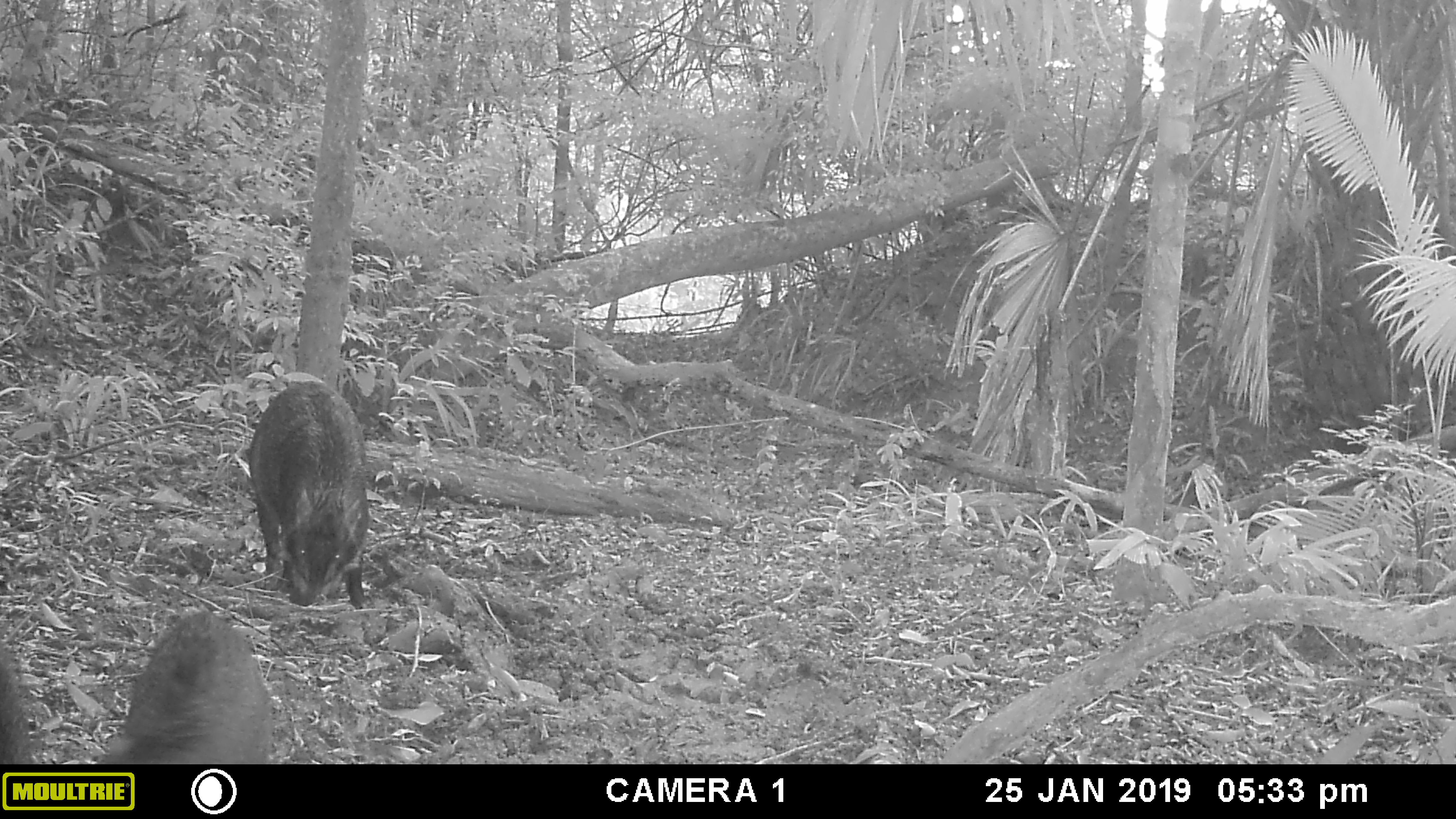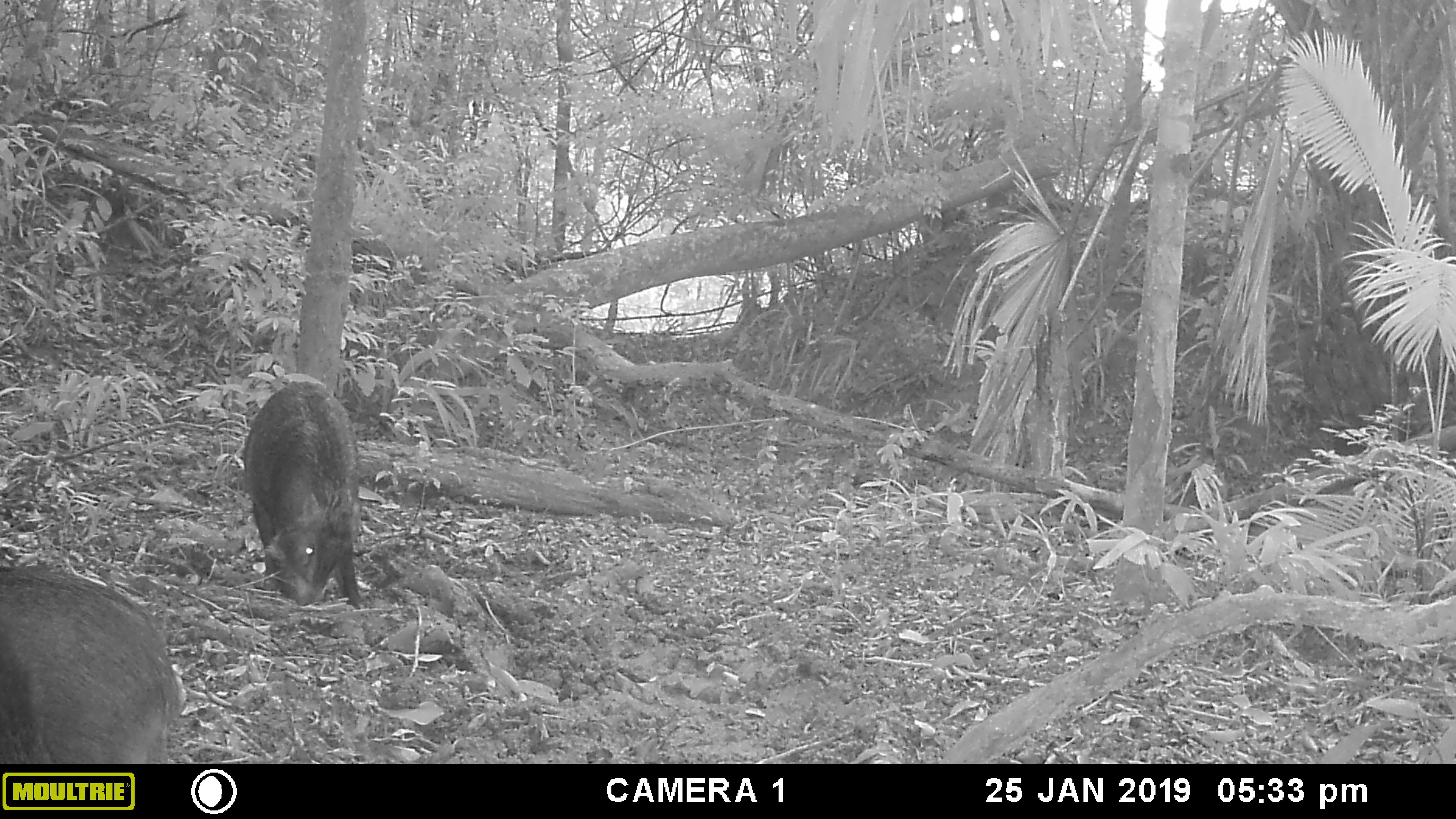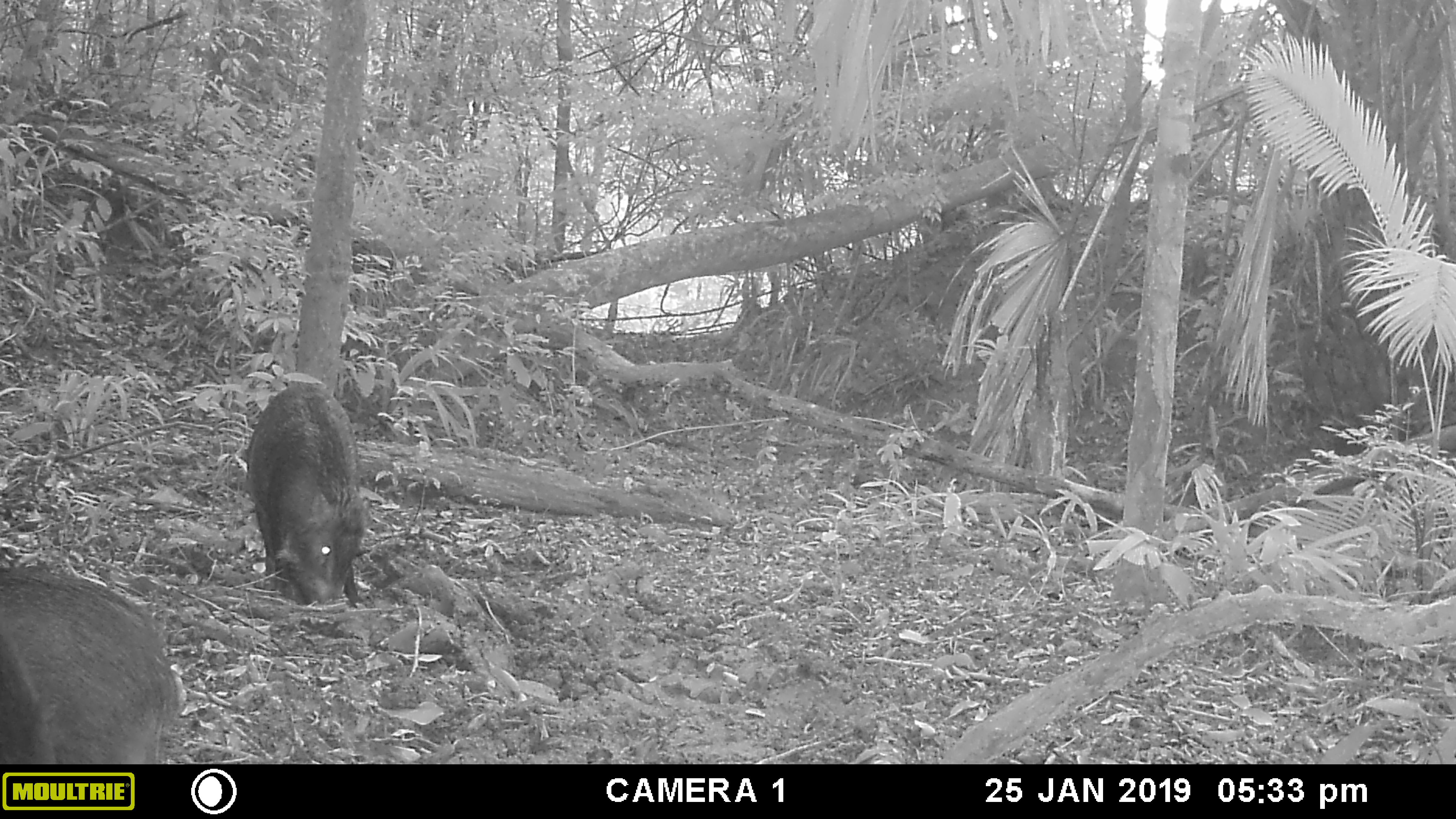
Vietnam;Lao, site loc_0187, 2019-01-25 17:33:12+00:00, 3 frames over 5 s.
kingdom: Animalia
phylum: Chordata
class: Mammalia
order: Artiodactyla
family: Suidae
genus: Sus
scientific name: Sus scrofa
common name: eurasian wild pig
Eurasian wild pig (Sus scrofa). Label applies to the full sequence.